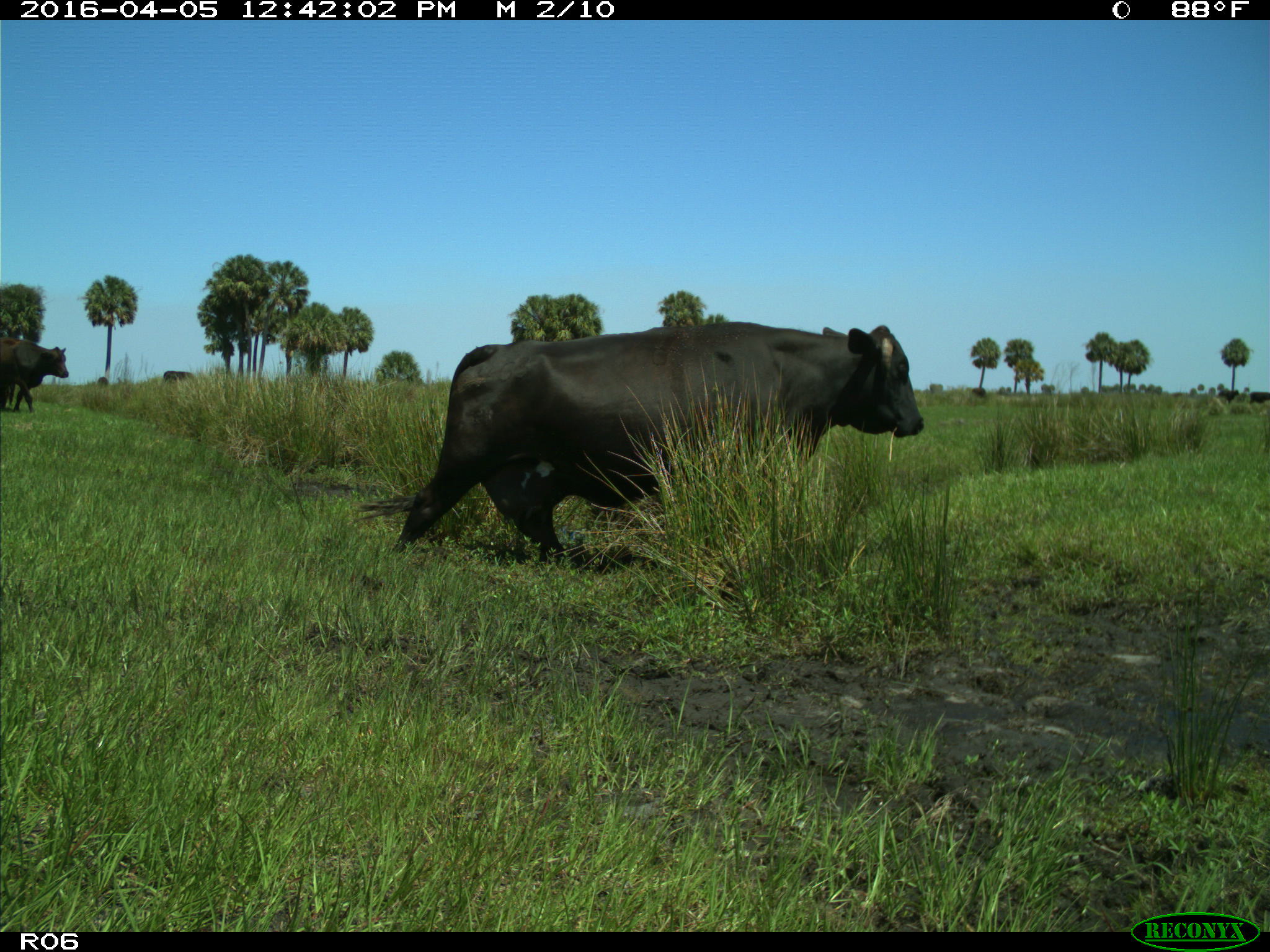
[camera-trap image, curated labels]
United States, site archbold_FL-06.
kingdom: Animalia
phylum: Chordata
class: Mammalia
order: Artiodactyla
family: Bovidae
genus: Bos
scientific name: Bos taurus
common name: domestic cow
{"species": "Bos taurus (domestic cow)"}